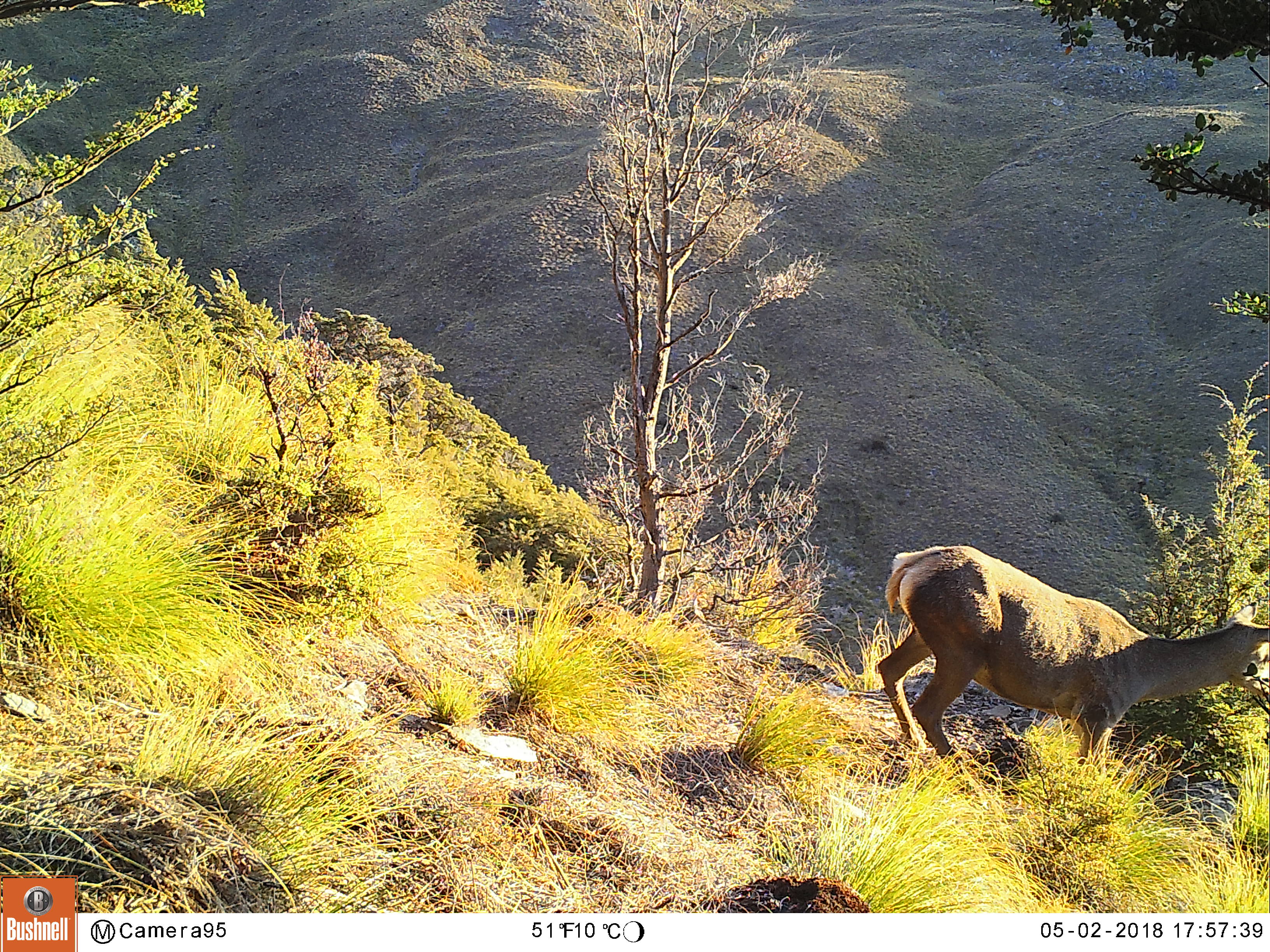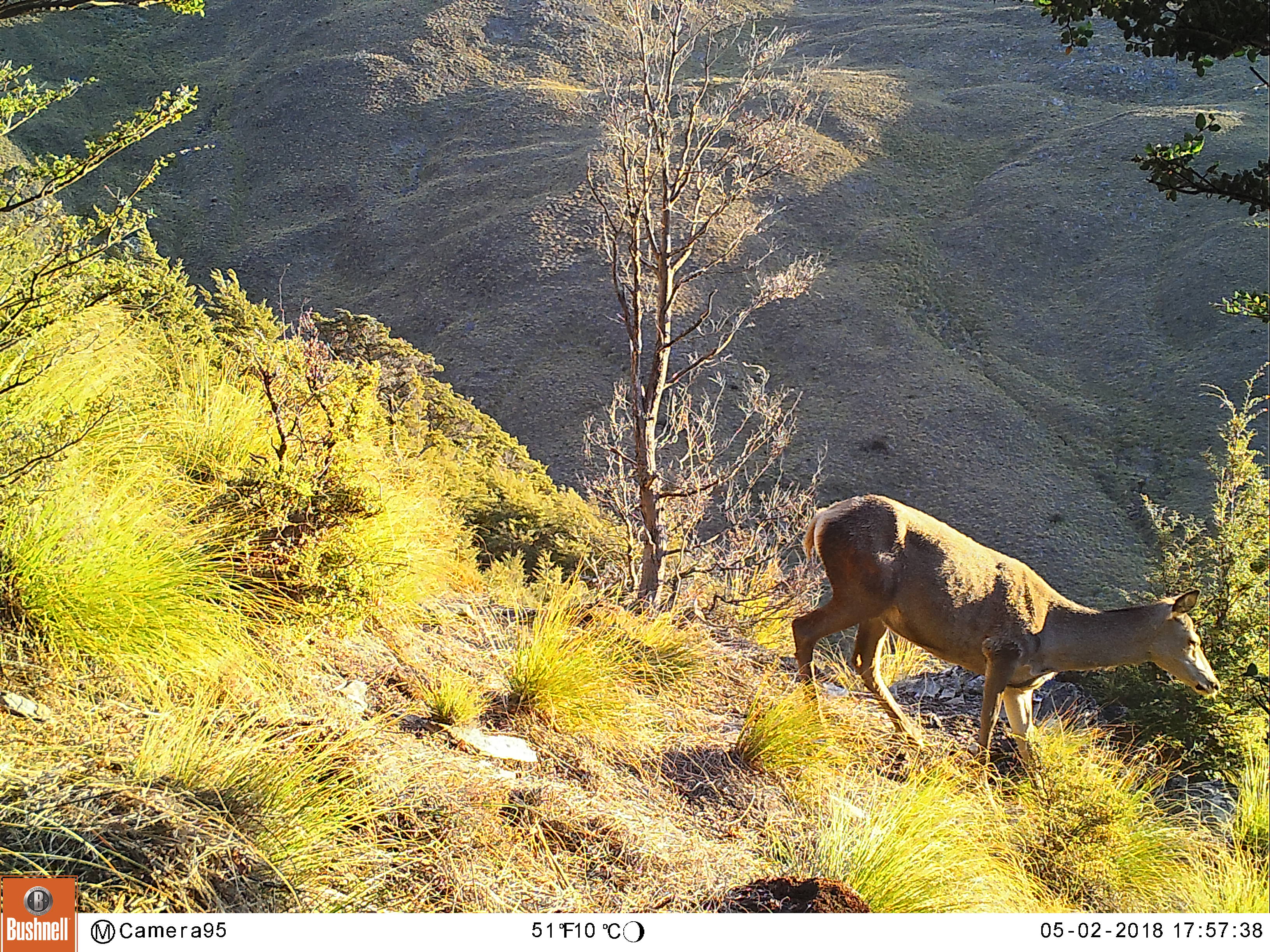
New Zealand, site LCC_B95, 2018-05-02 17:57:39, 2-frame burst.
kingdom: Animalia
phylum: Chordata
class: Mammalia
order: Artiodactyla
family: Cervidae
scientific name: Cervidae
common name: deer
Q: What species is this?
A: Deer (Cervidae).